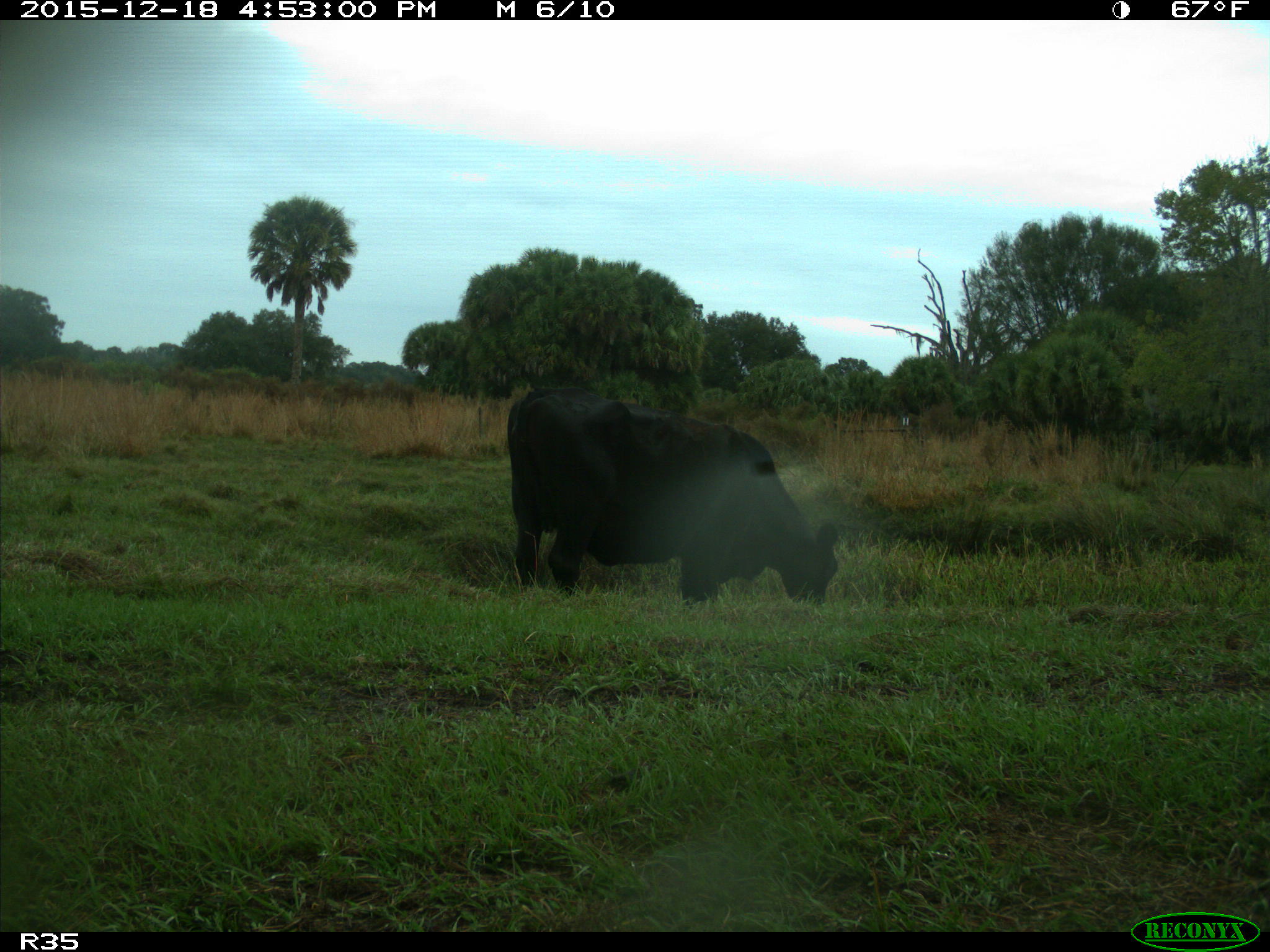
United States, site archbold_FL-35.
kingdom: Animalia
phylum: Chordata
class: Mammalia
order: Artiodactyla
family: Bovidae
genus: Bos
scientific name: Bos taurus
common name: domestic cow